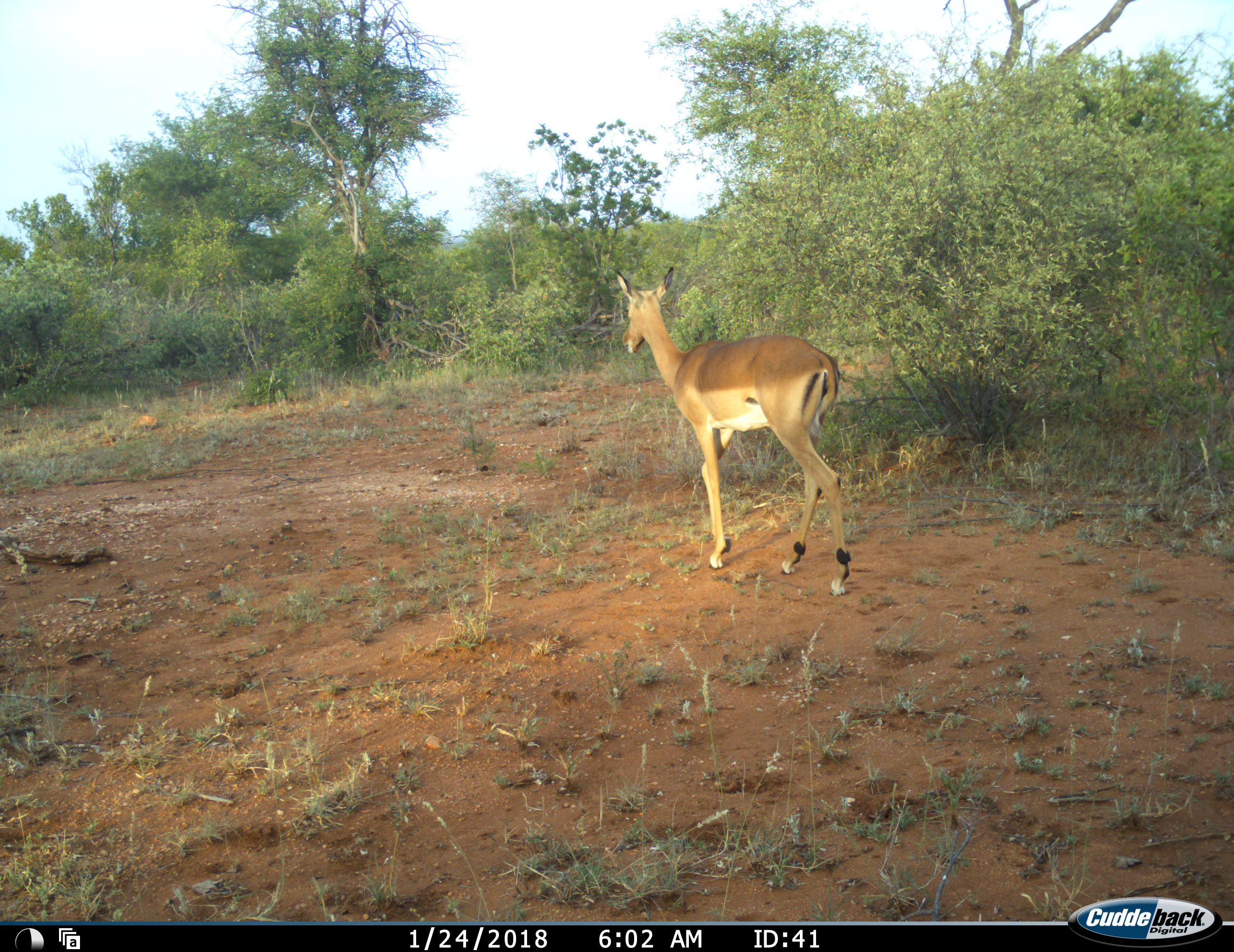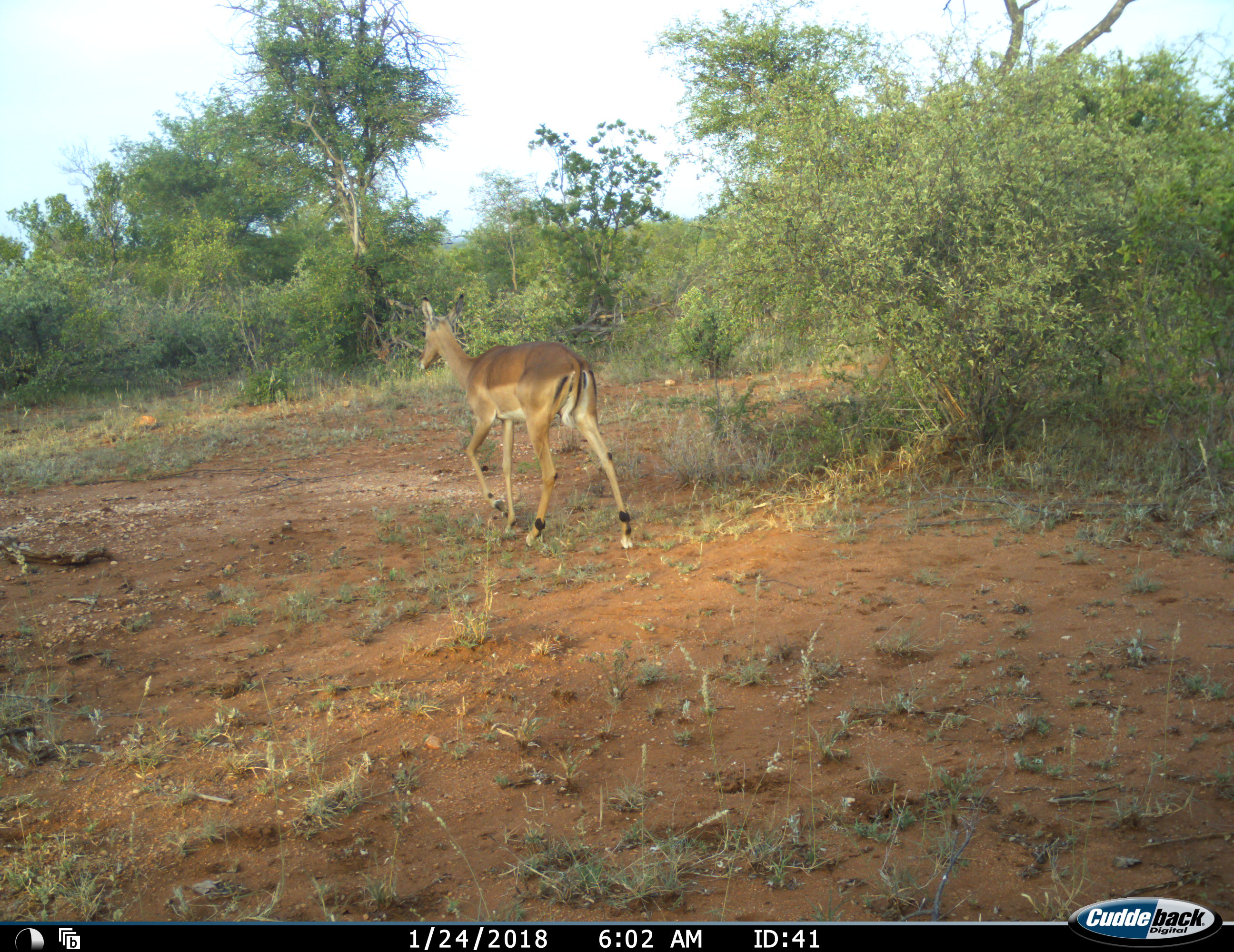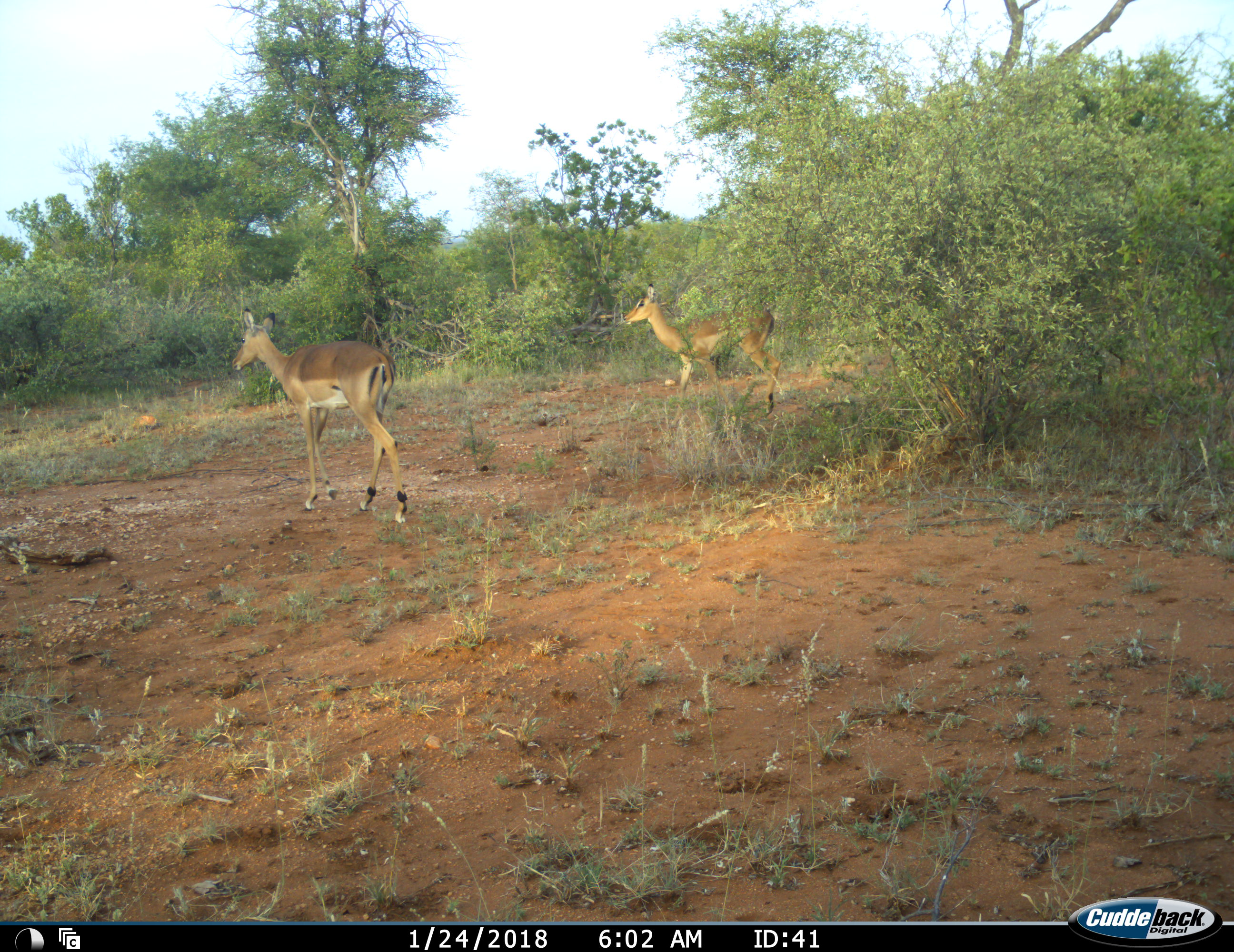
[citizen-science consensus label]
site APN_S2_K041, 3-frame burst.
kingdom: Animalia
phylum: Chordata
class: Mammalia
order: Artiodactyla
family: Bovidae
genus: Aepyceros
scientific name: Aepyceros melampus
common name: impala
Impala (Aepyceros melampus), count 2. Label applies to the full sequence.